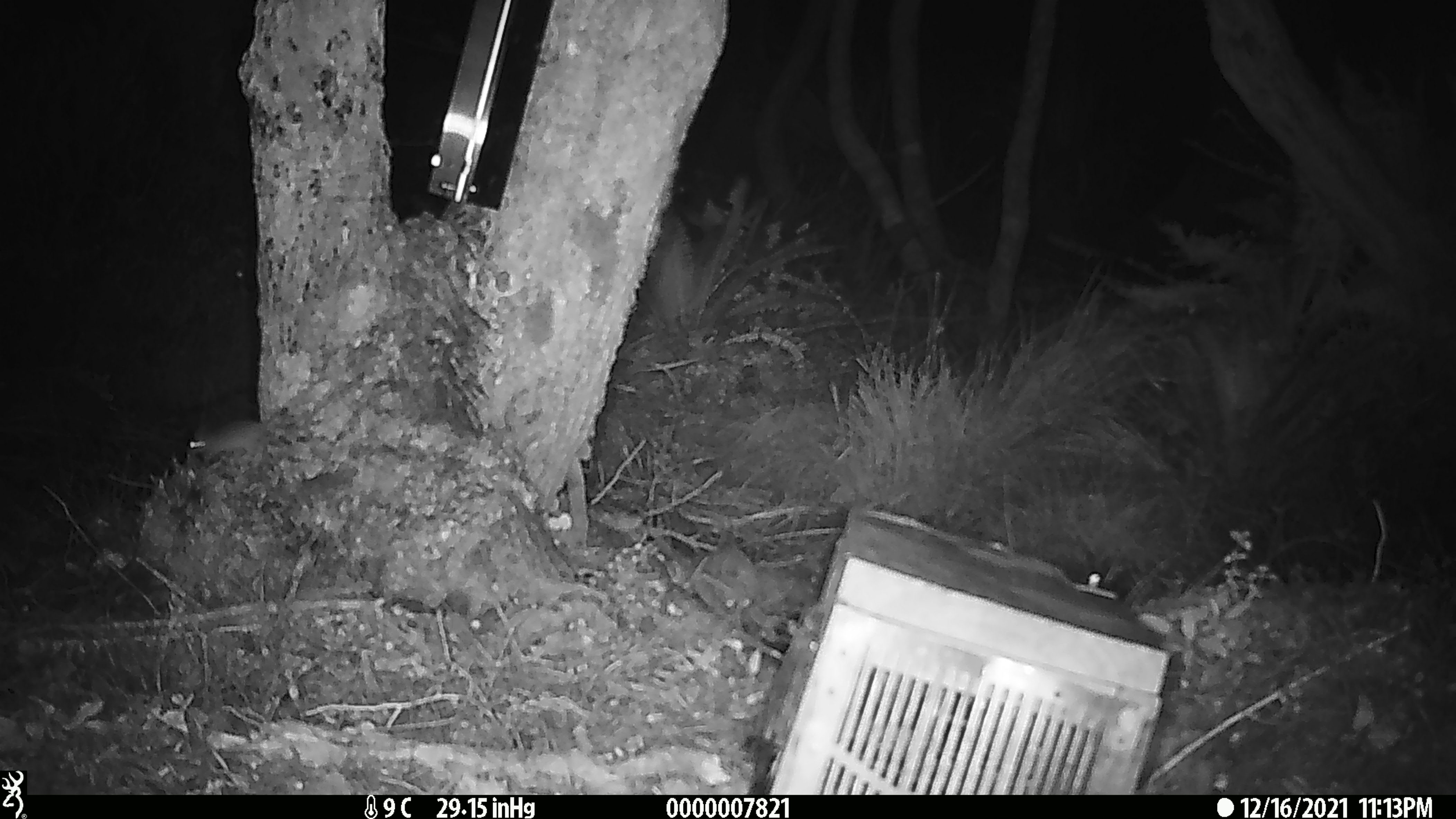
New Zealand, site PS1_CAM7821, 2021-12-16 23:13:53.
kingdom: Animalia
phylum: Chordata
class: Mammalia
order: Rodentia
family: Muridae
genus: Mus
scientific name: Mus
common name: mouse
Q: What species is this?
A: Mouse (Mus).